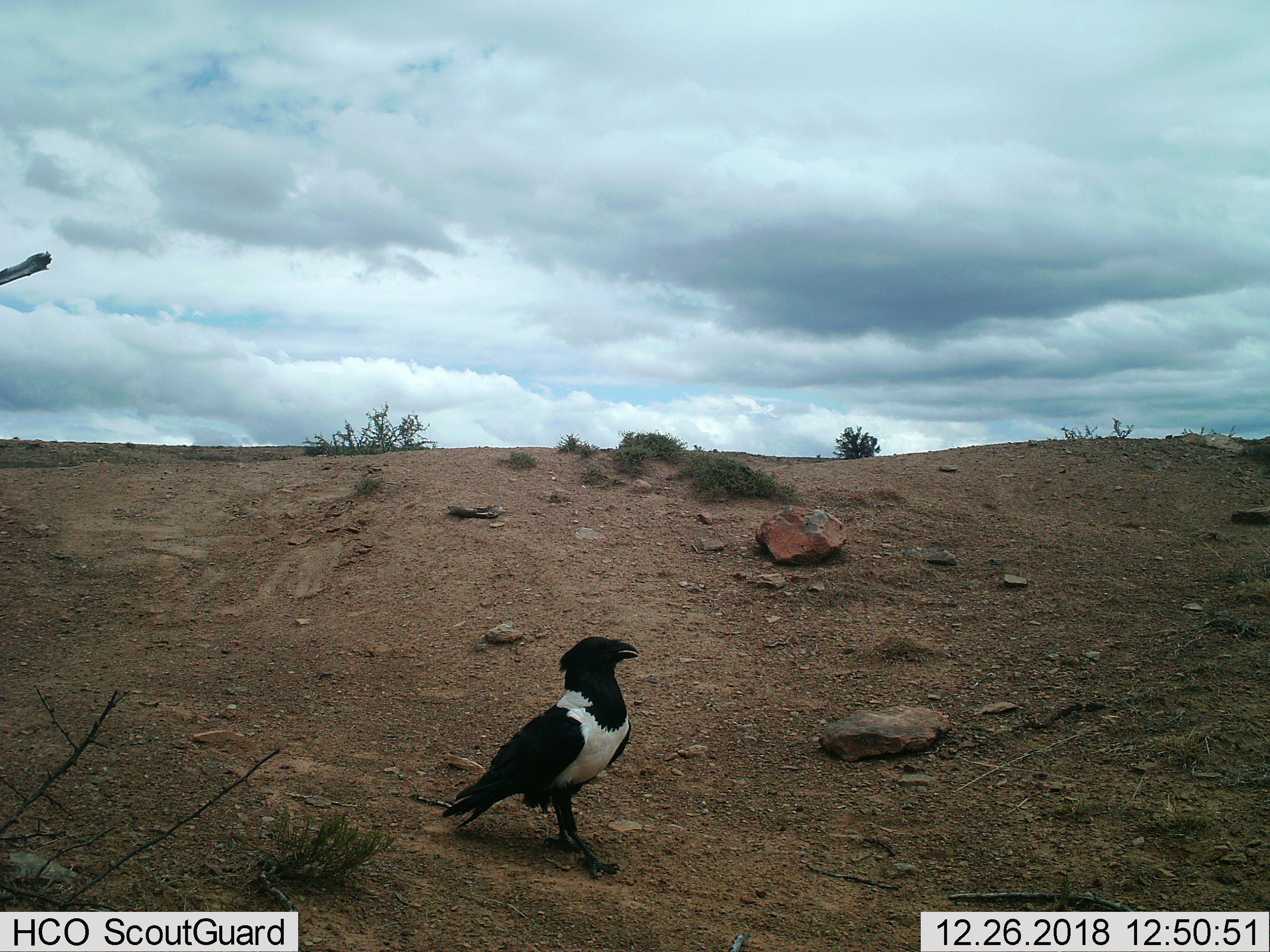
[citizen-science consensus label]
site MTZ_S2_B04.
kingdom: Animalia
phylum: Chordata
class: Aves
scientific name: Aves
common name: bird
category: birdother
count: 1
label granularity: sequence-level